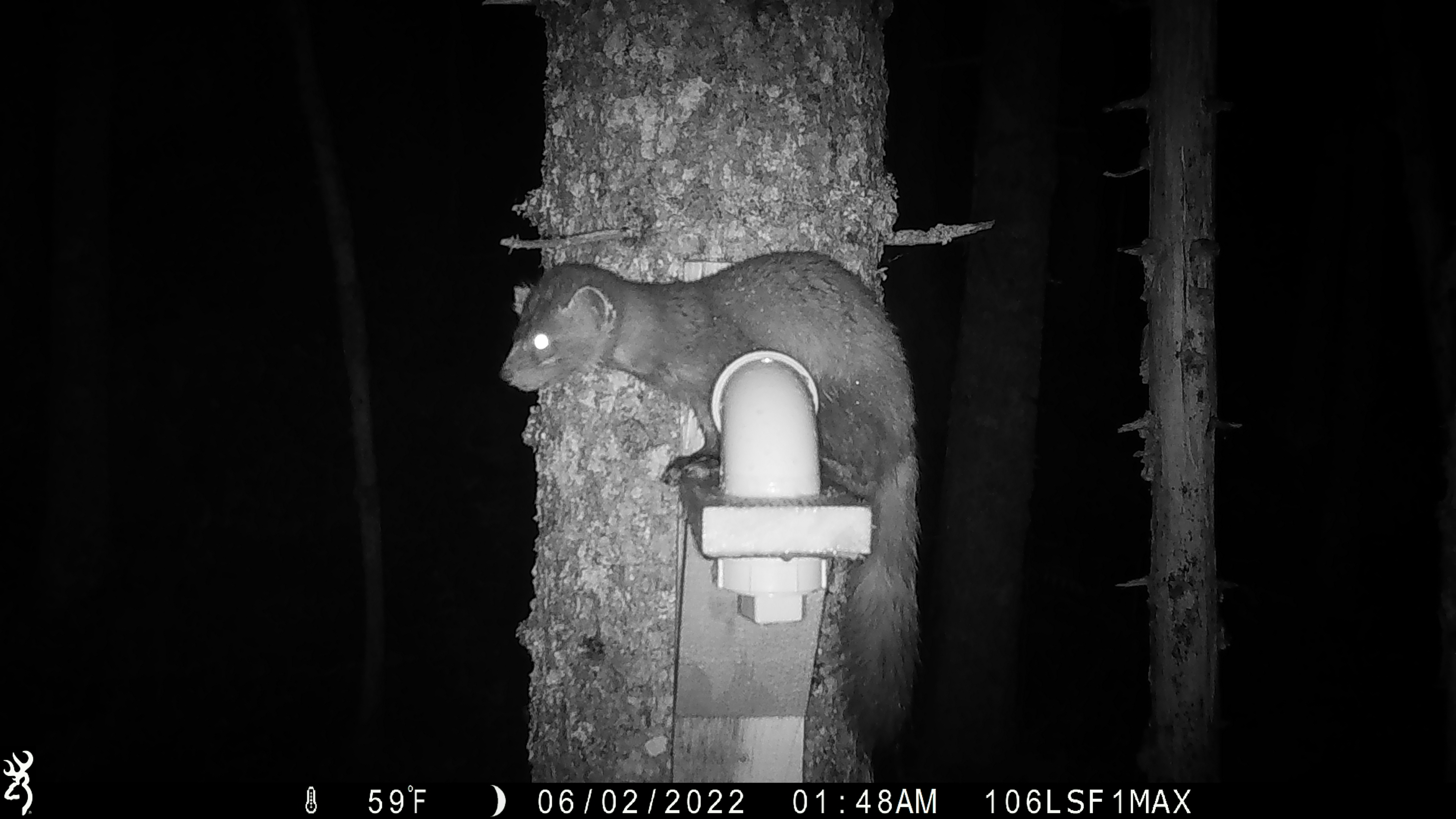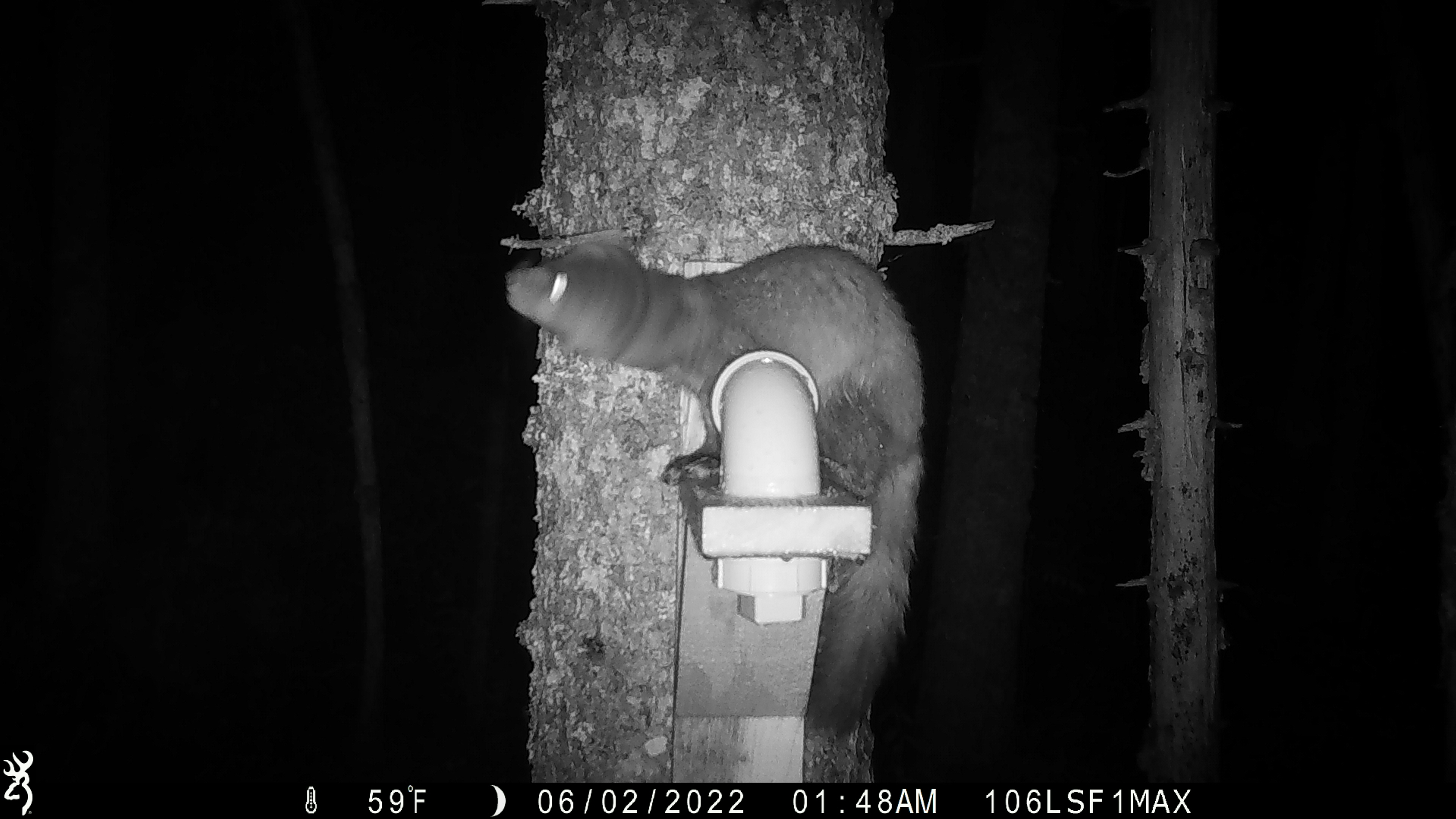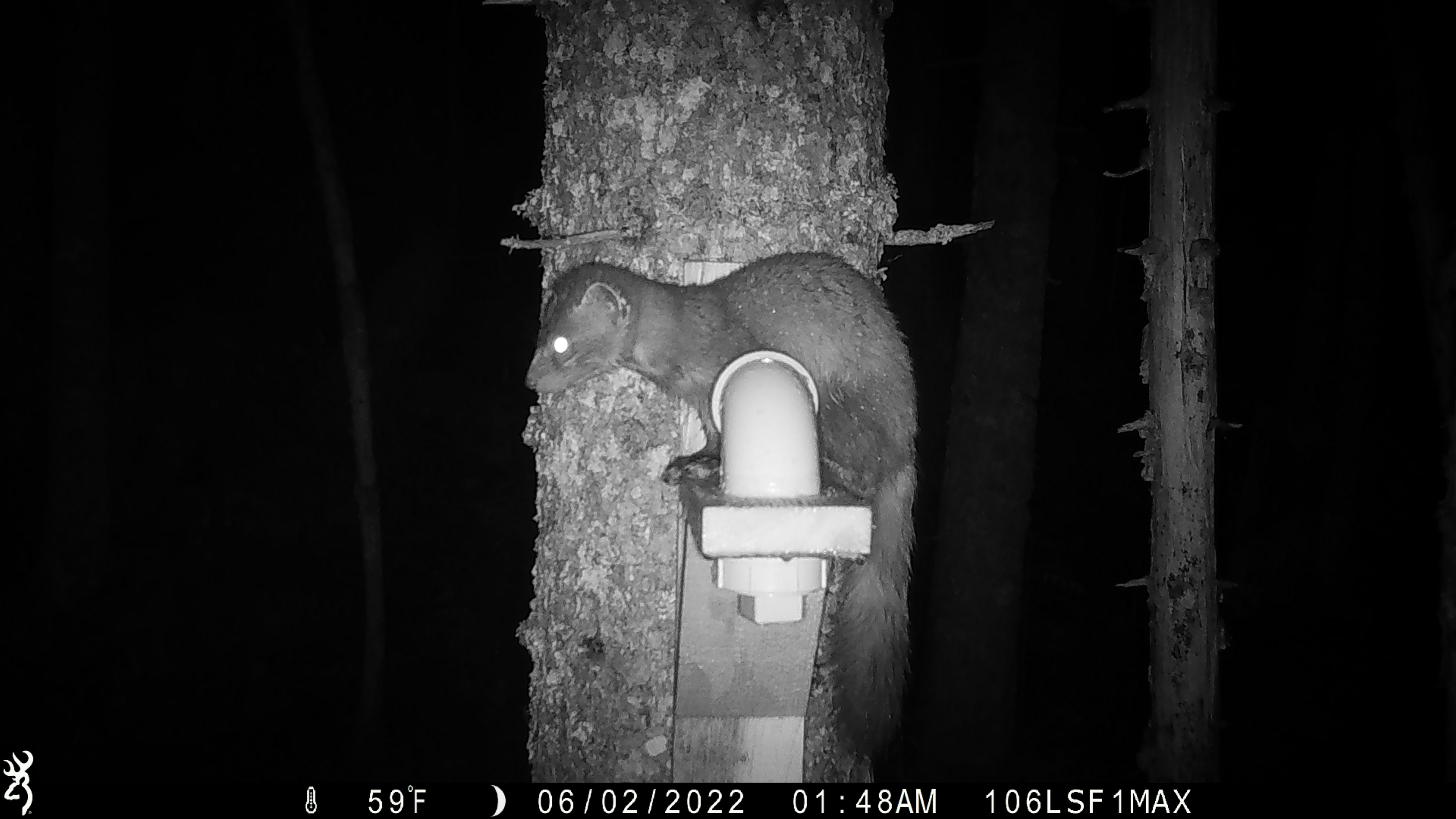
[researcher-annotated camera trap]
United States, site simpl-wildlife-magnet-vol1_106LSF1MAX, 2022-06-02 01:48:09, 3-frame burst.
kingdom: Animalia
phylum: Chordata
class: Mammalia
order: Carnivora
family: Mustelidae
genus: Martes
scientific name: Martes americana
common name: american marten